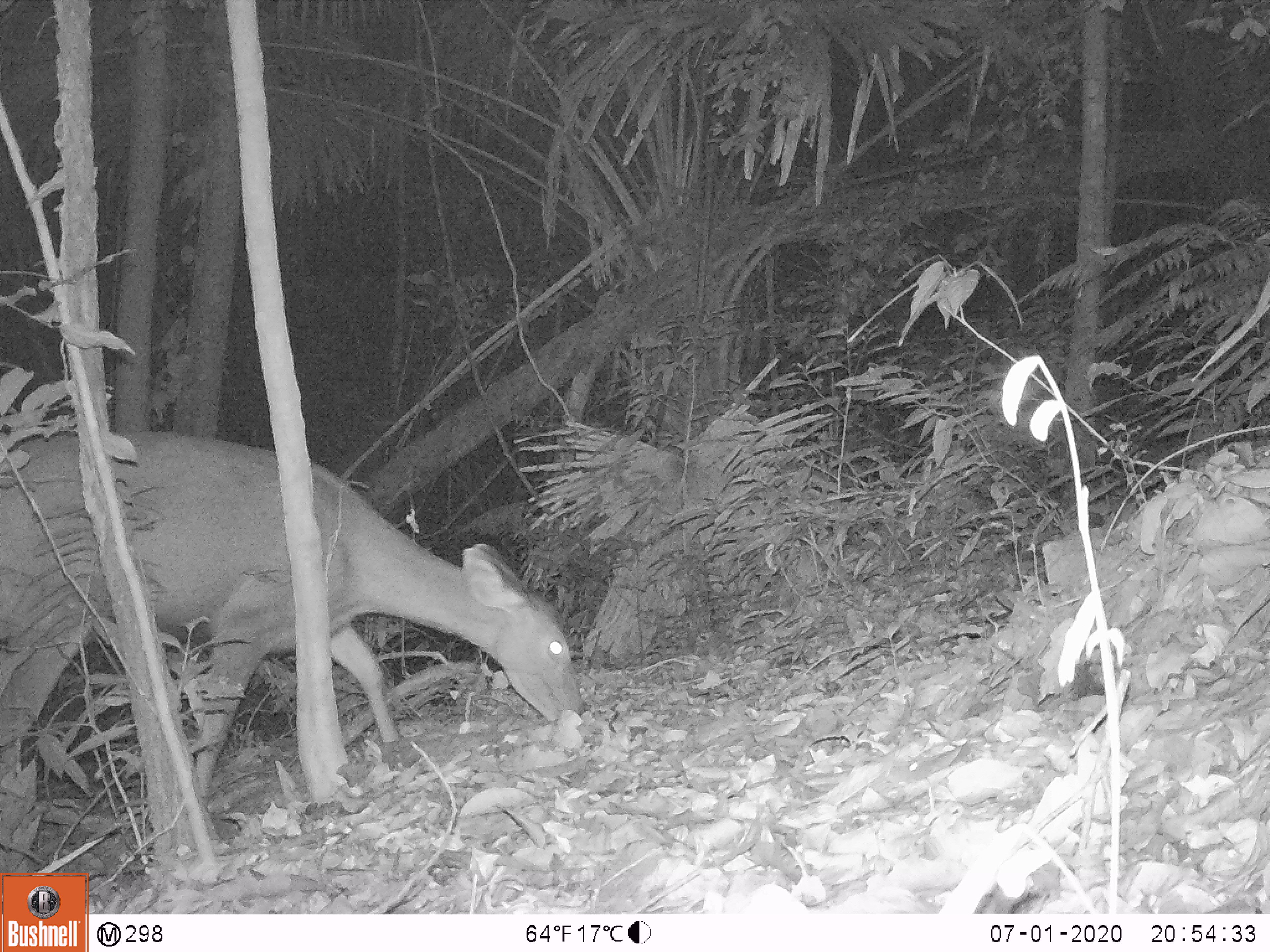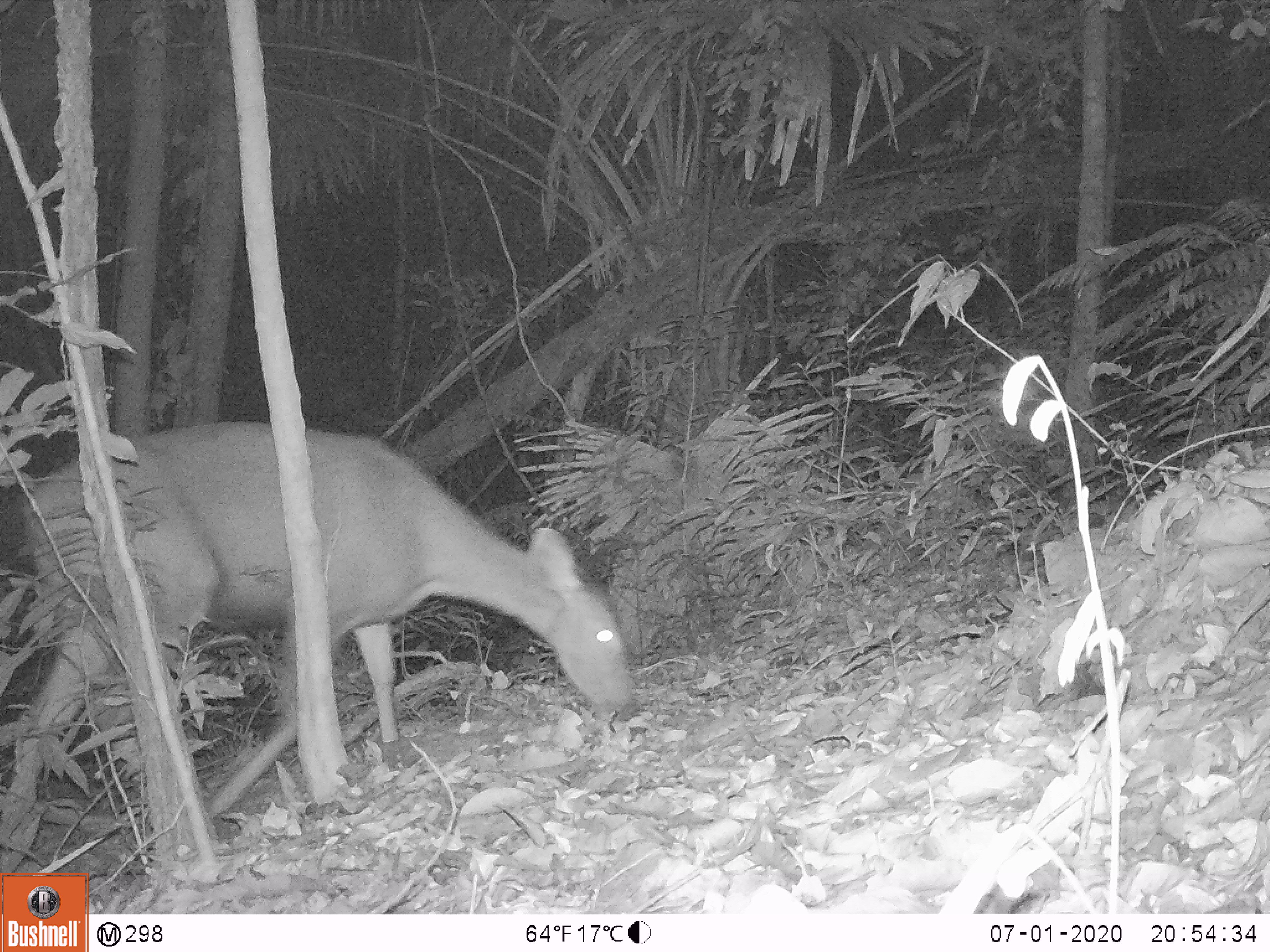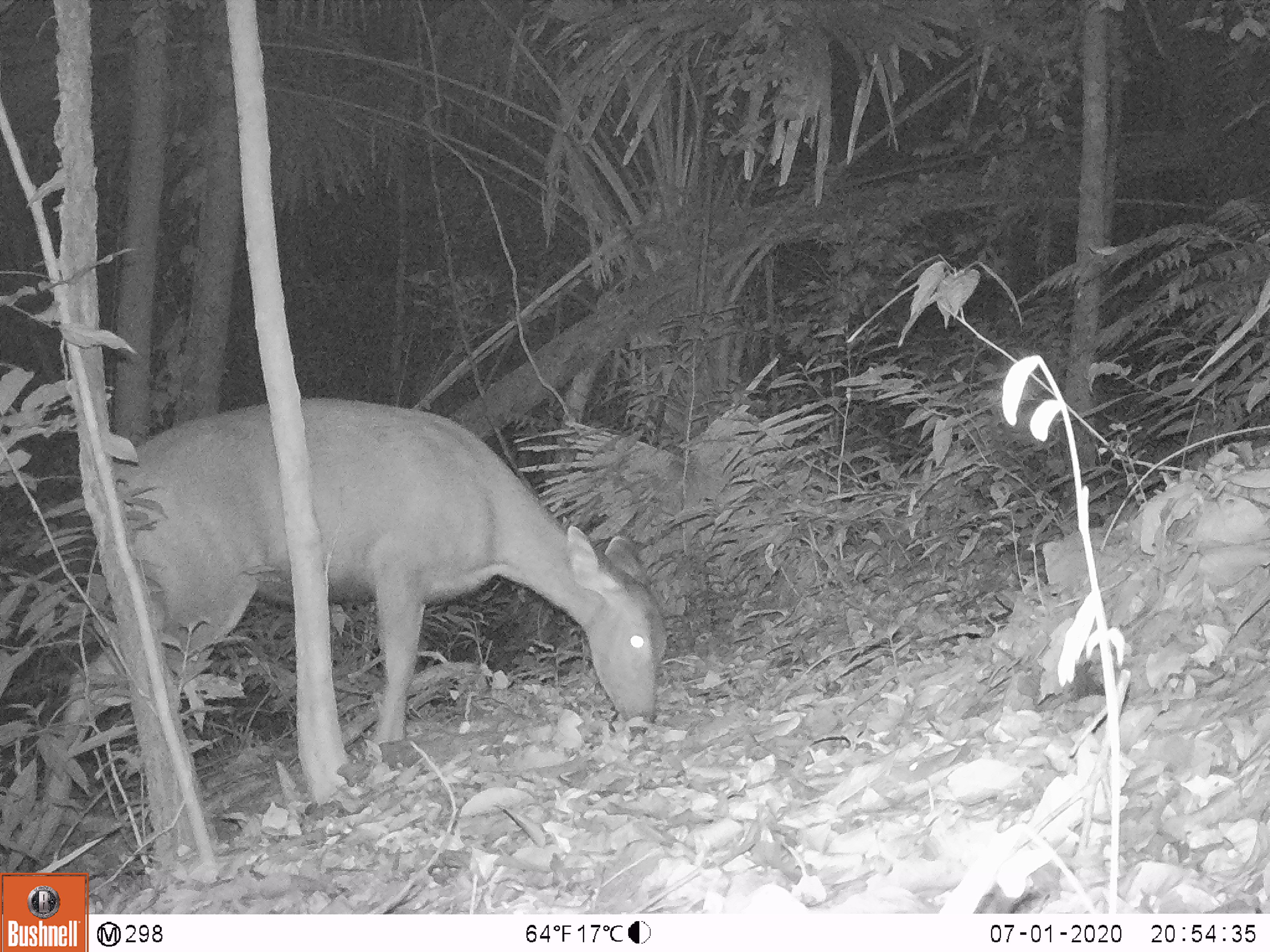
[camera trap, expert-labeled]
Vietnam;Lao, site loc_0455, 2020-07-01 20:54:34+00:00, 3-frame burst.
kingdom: Animalia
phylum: Chordata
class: Mammalia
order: Artiodactyla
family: Cervidae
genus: Rusa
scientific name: Rusa unicolor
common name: sambar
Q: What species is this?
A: Sambar (Rusa unicolor).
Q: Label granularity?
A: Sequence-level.